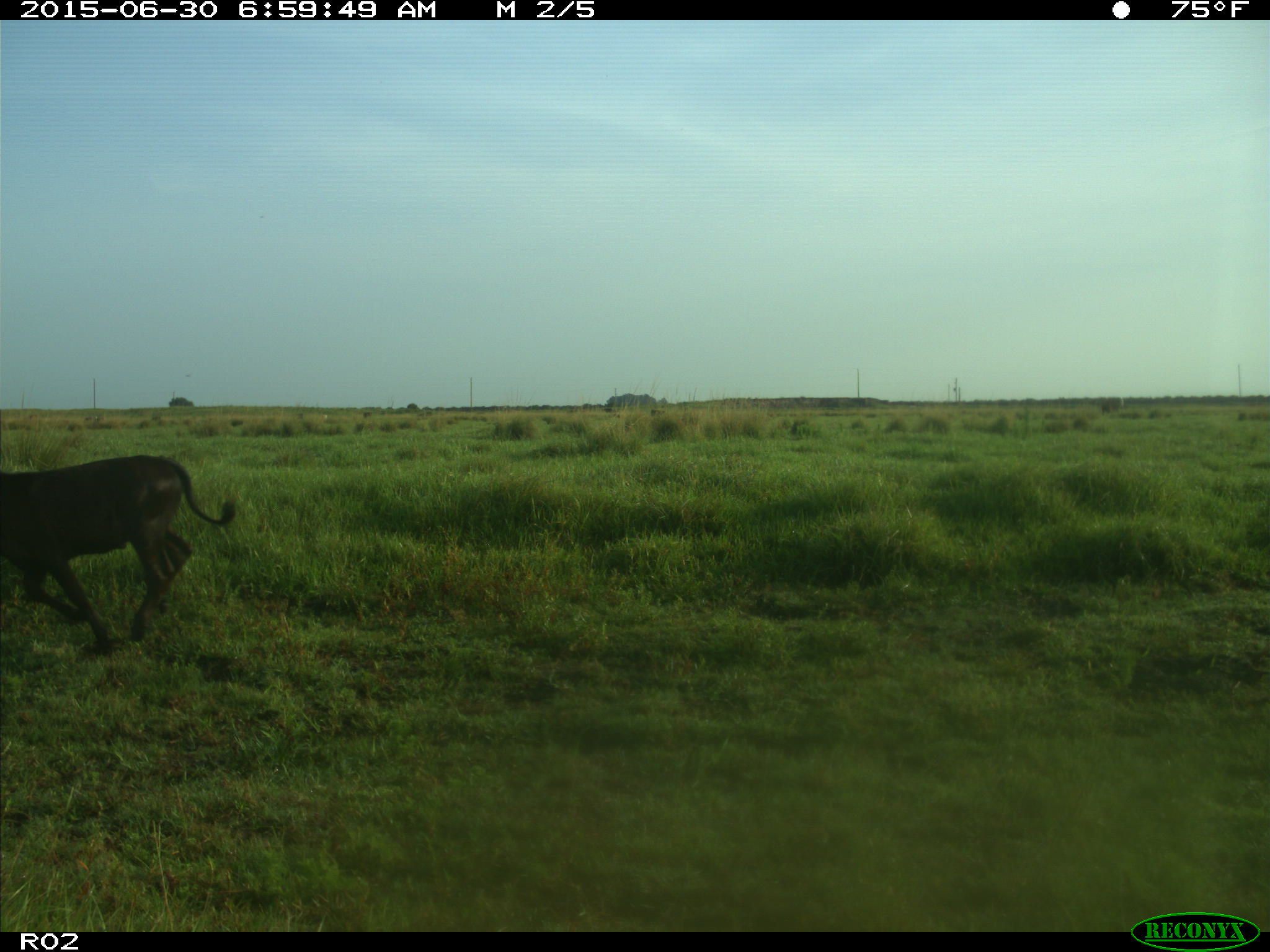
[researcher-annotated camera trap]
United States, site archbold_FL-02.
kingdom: Animalia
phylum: Chordata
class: Mammalia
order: Artiodactyla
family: Bovidae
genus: Bos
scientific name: Bos taurus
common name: domestic cow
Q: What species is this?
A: Bos taurus (domestic cow).